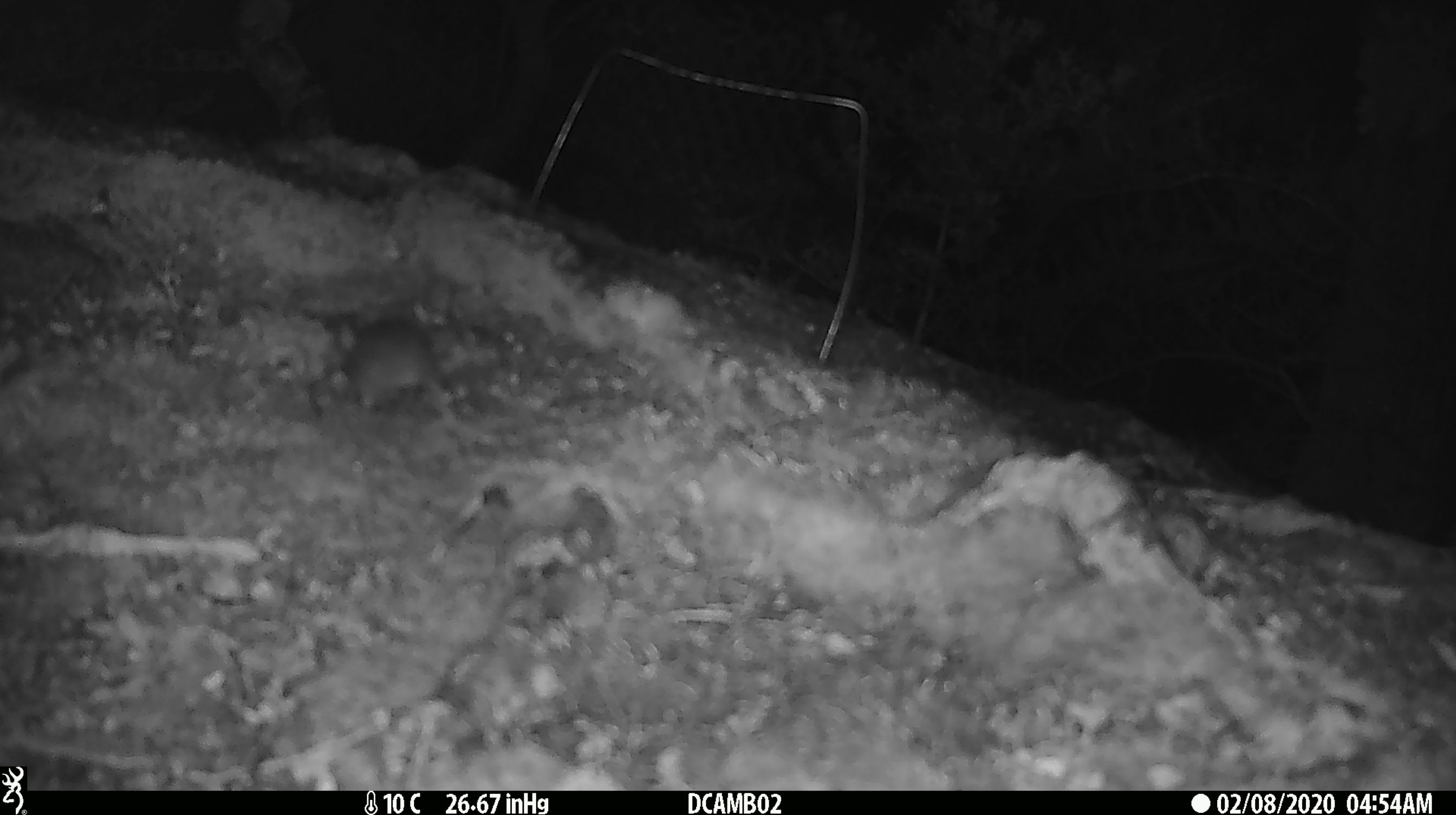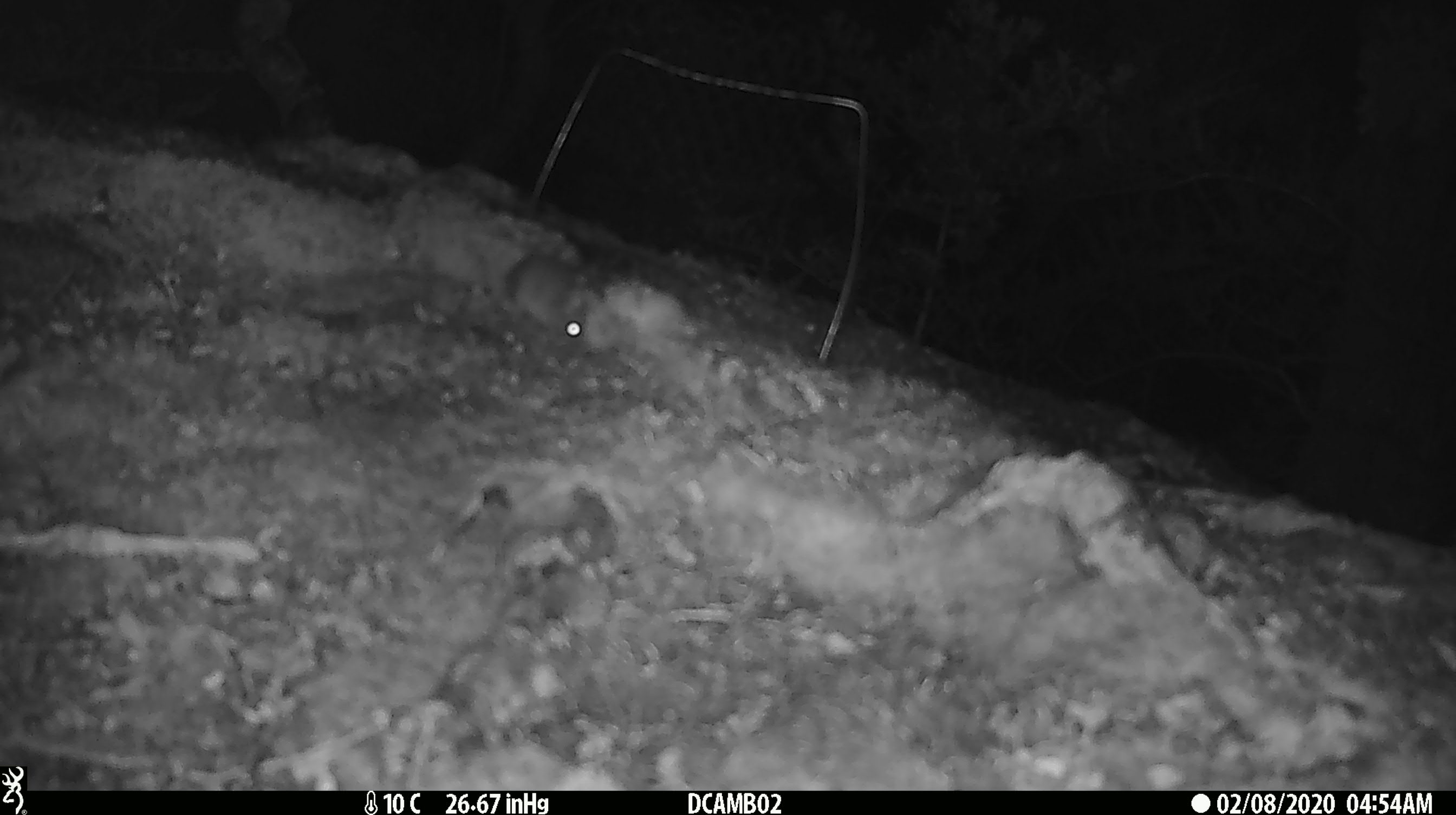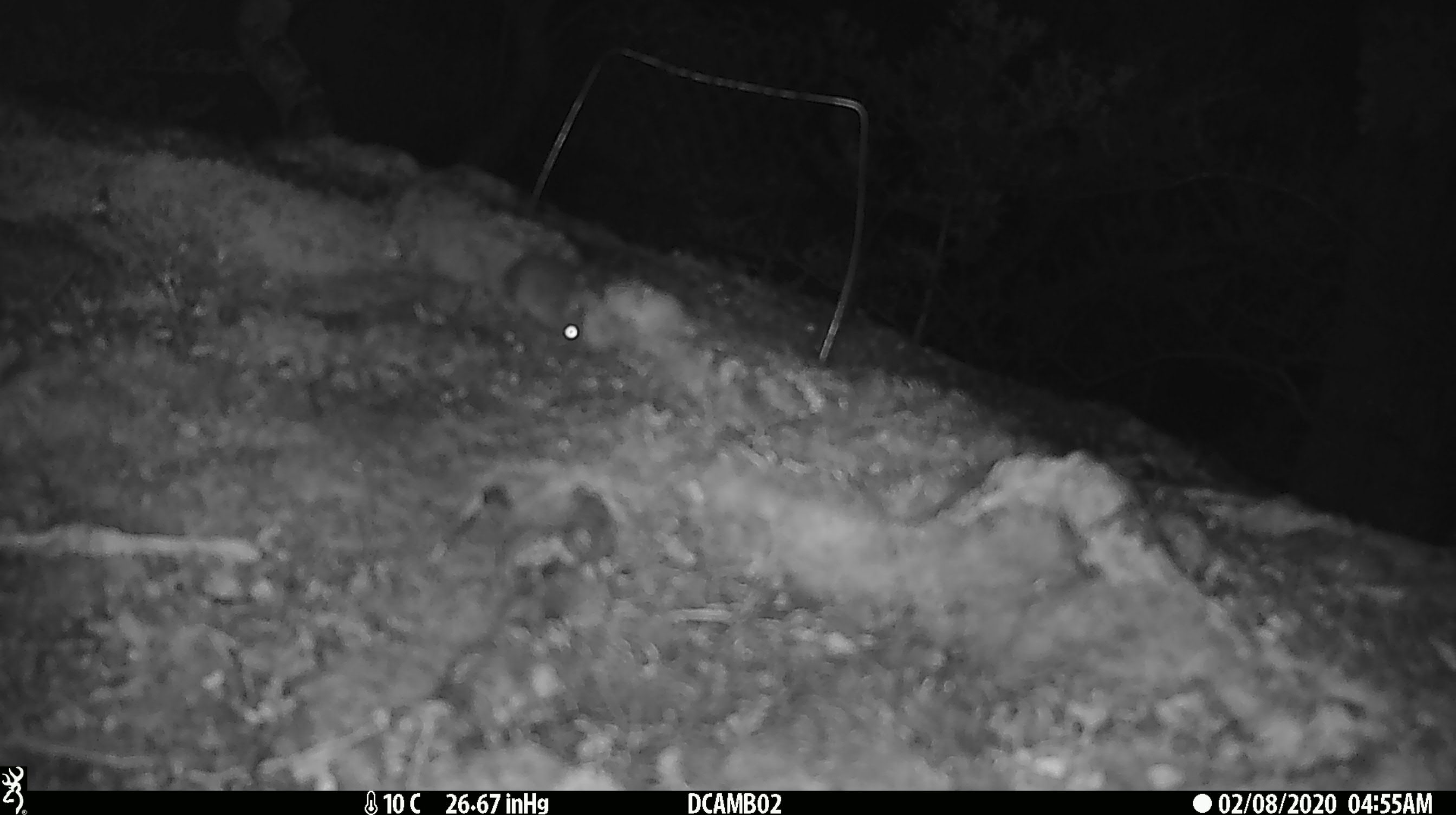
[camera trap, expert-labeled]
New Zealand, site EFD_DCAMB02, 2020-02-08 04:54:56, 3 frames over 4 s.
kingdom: Animalia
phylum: Chordata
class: Mammalia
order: Rodentia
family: Muridae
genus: Mus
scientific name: Mus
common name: mouse